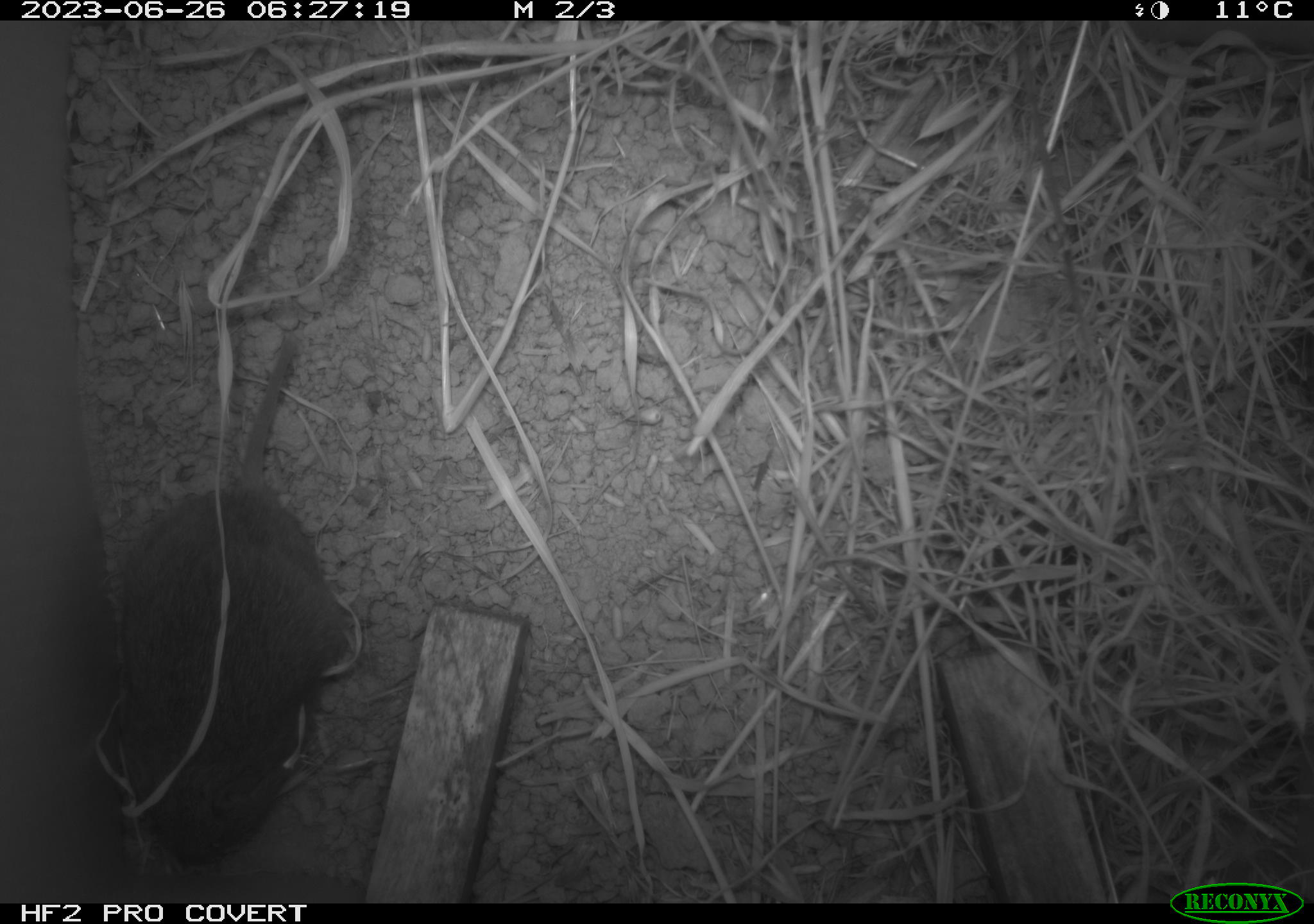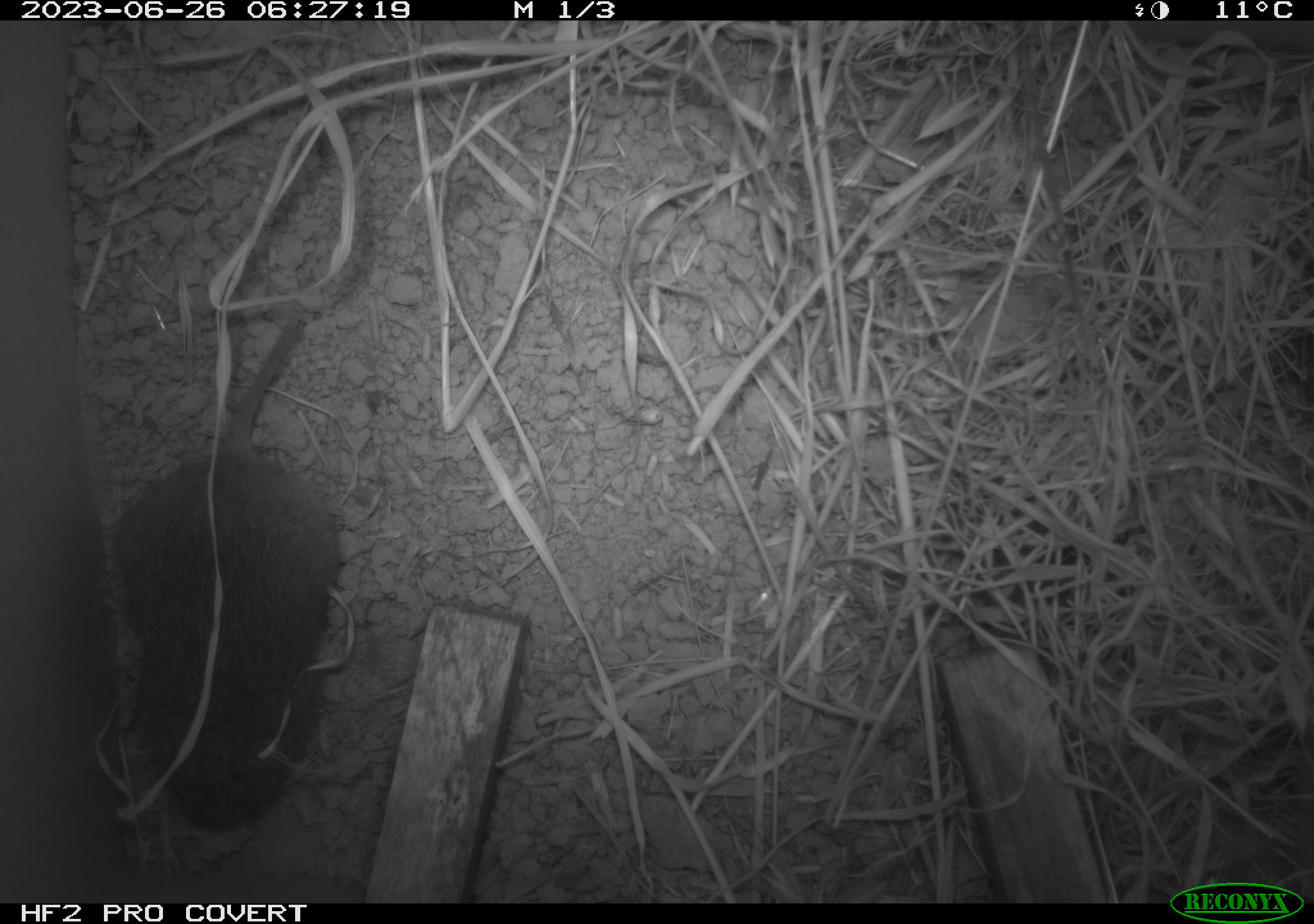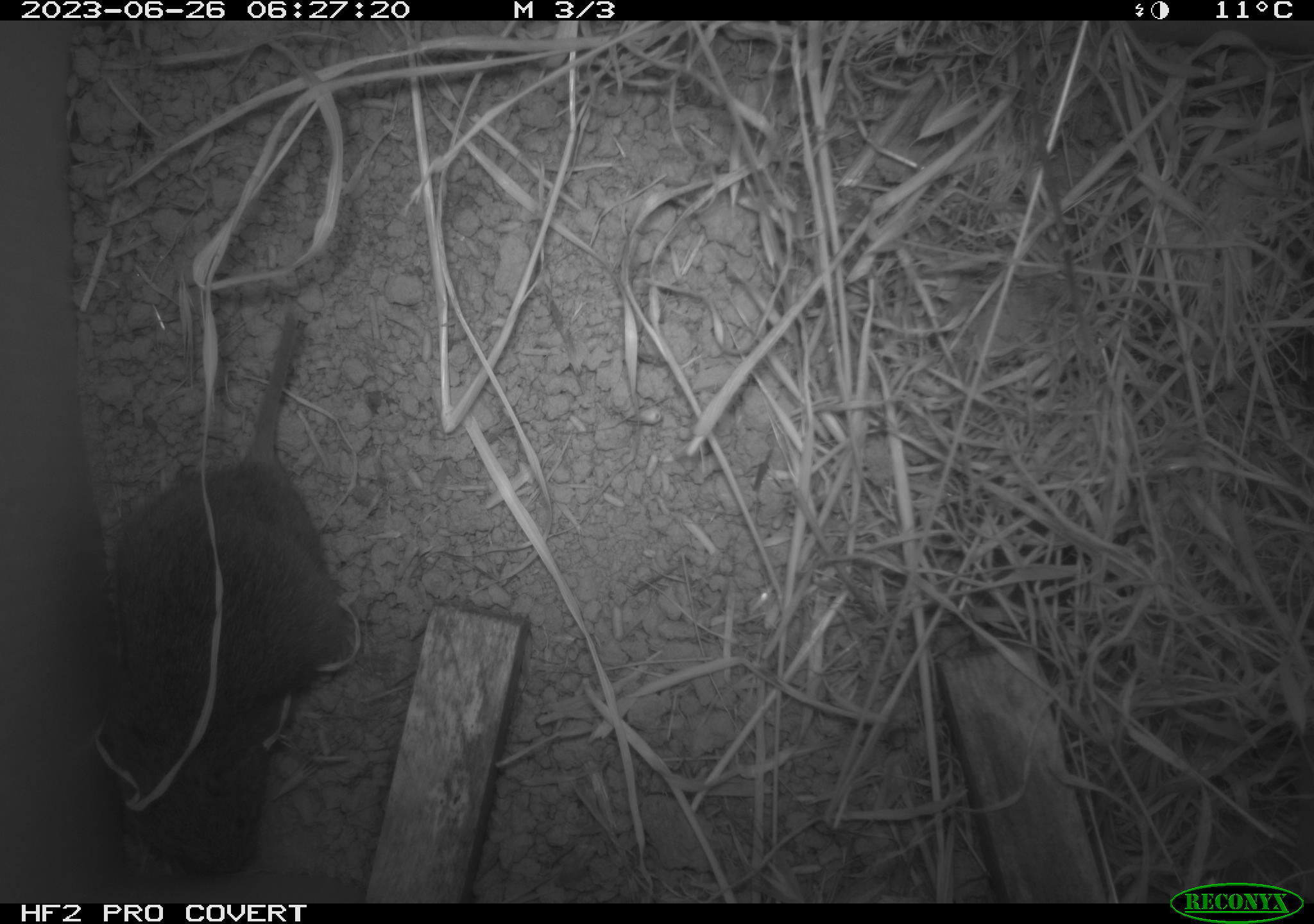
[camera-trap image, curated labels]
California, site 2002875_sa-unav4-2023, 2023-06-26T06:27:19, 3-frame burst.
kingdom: Animalia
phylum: Chordata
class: Mammalia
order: Rodentia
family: Cricetidae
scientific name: Arvicolinae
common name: voles, lemmings, and muskrats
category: arvicolinae subfamily